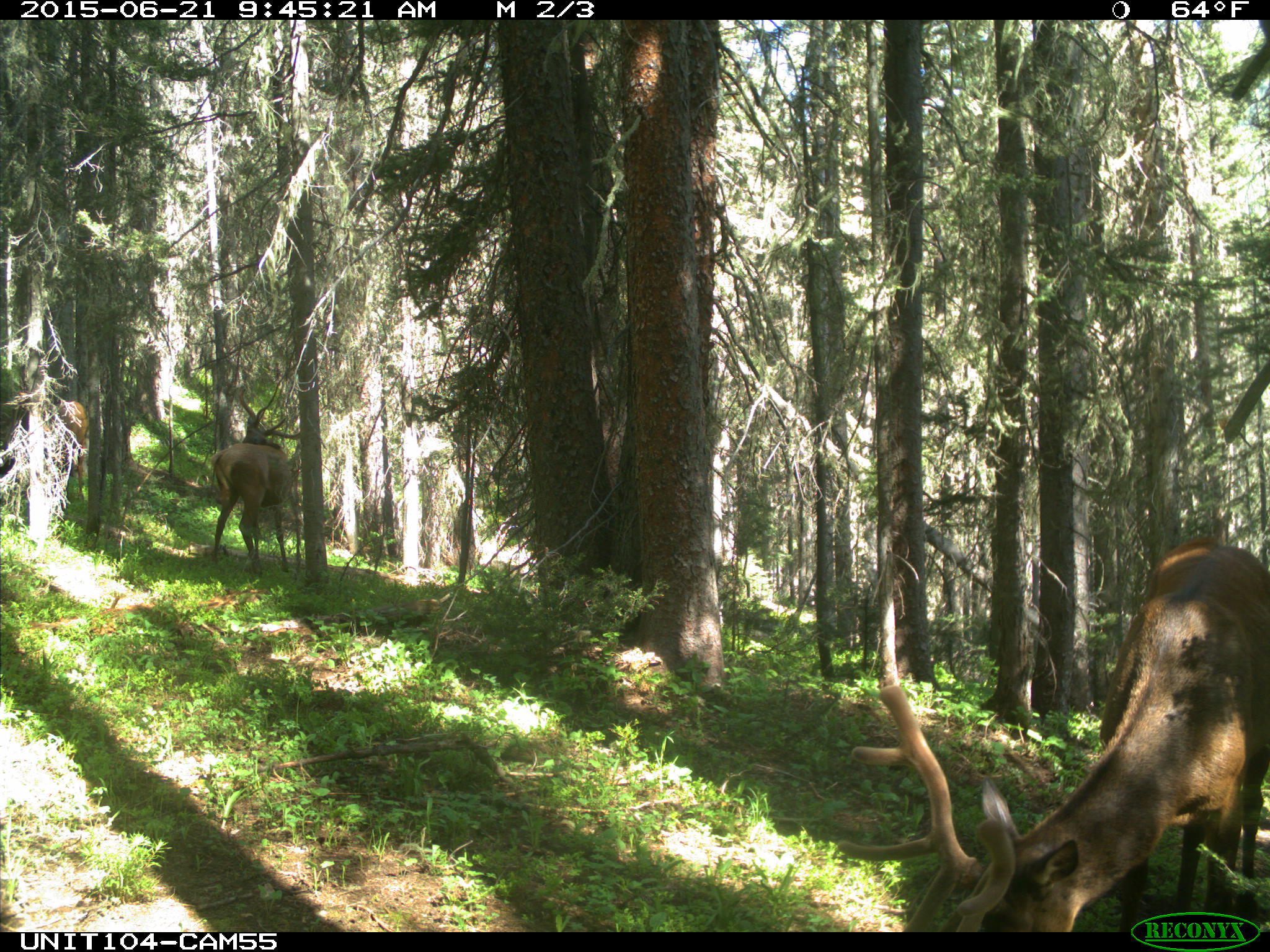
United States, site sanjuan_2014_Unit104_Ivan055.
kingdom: Animalia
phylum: Chordata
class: Mammalia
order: Artiodactyla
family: Cervidae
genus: Cervus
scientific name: Cervus elaphus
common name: red deer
Cervus elaphus (red deer).